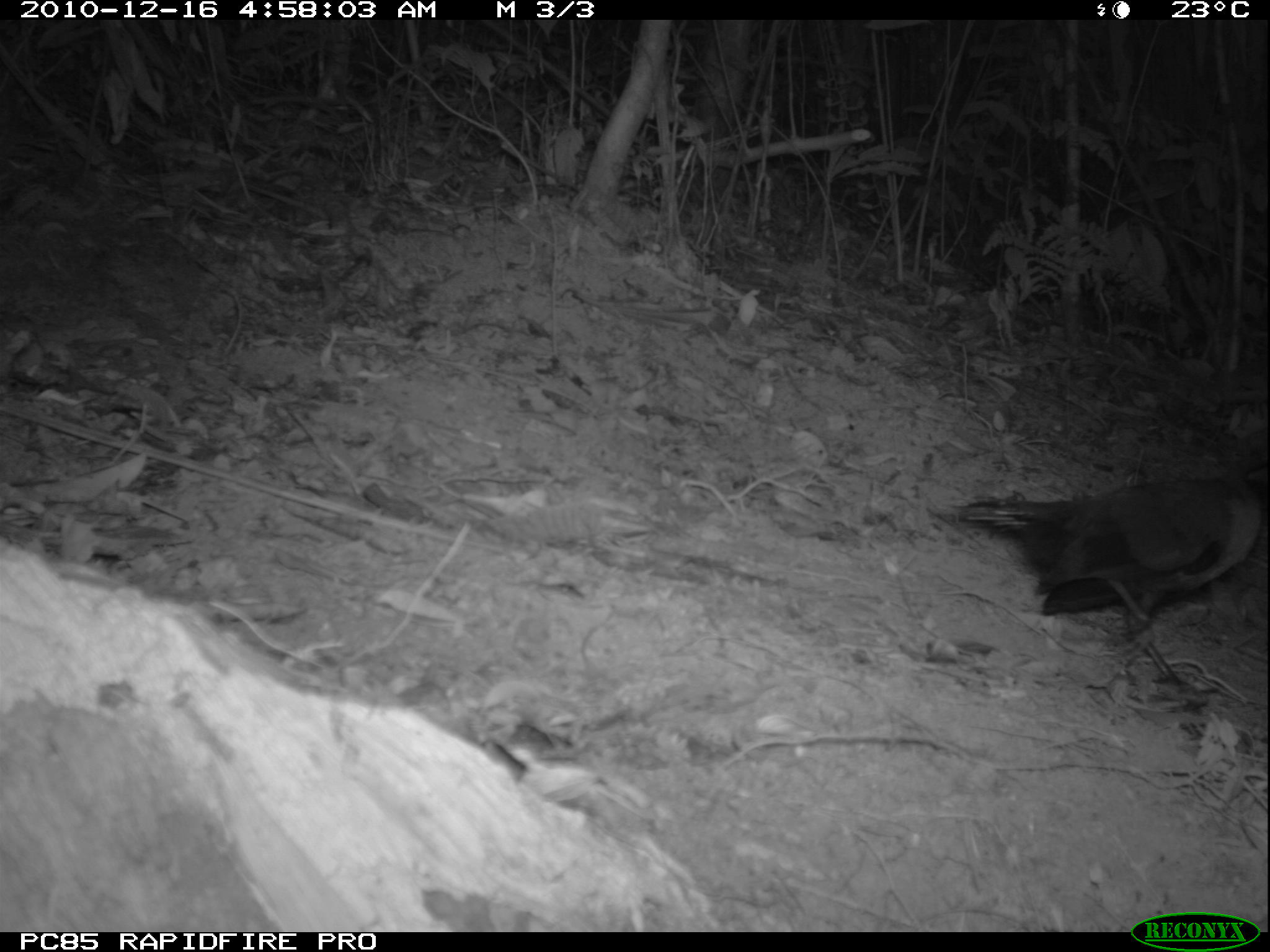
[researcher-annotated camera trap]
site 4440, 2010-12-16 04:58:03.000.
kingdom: Animalia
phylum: Chordata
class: Aves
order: Passeriformes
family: Cisticolidae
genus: Cisticola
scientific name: Cisticola cherina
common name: madagascar cisticola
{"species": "Cisticola cherina (madagascar cisticola)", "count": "1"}